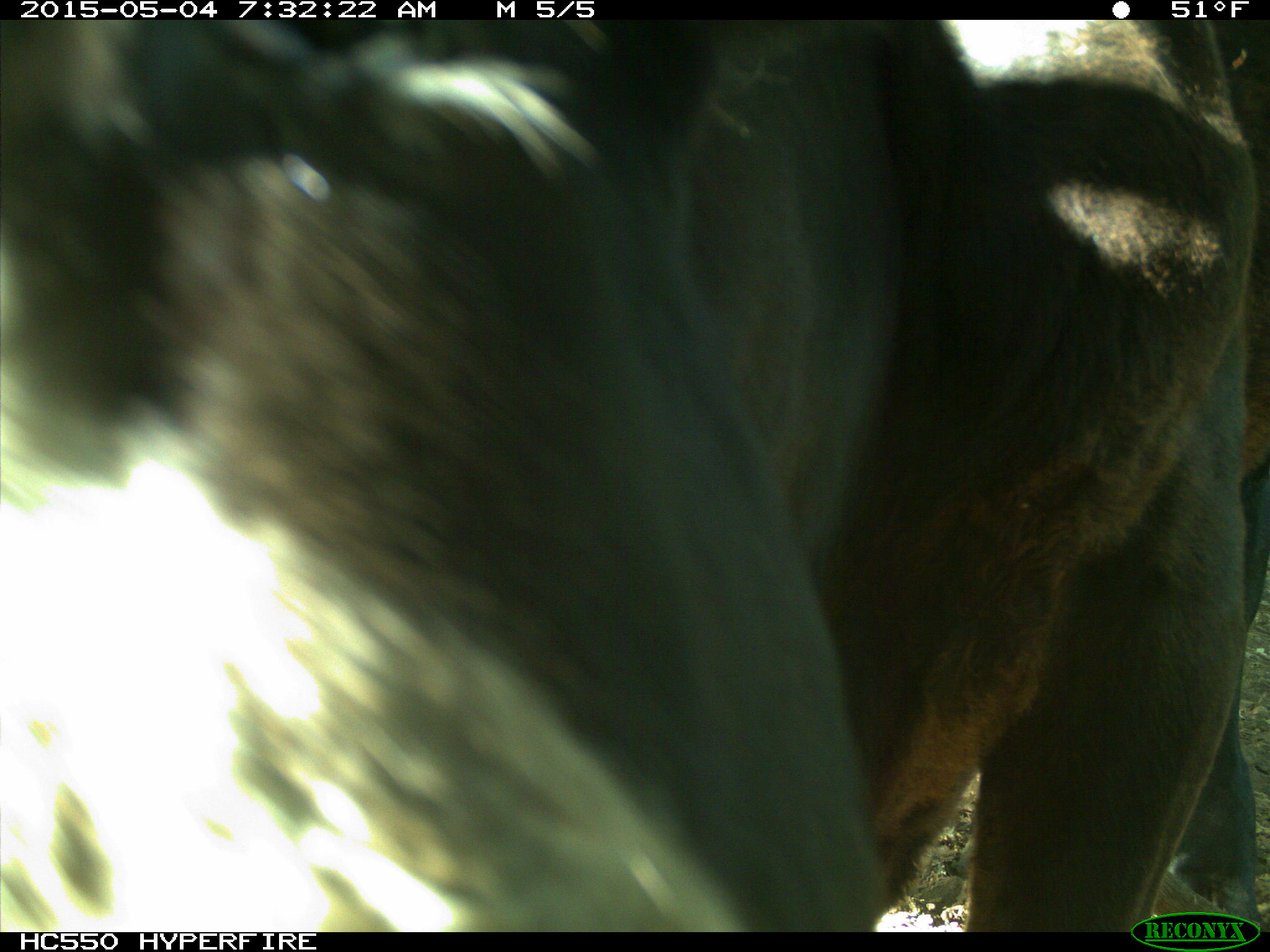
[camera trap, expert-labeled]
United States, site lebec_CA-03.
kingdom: Animalia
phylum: Chordata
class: Mammalia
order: Artiodactyla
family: Bovidae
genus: Bos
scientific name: Bos taurus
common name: domestic cow